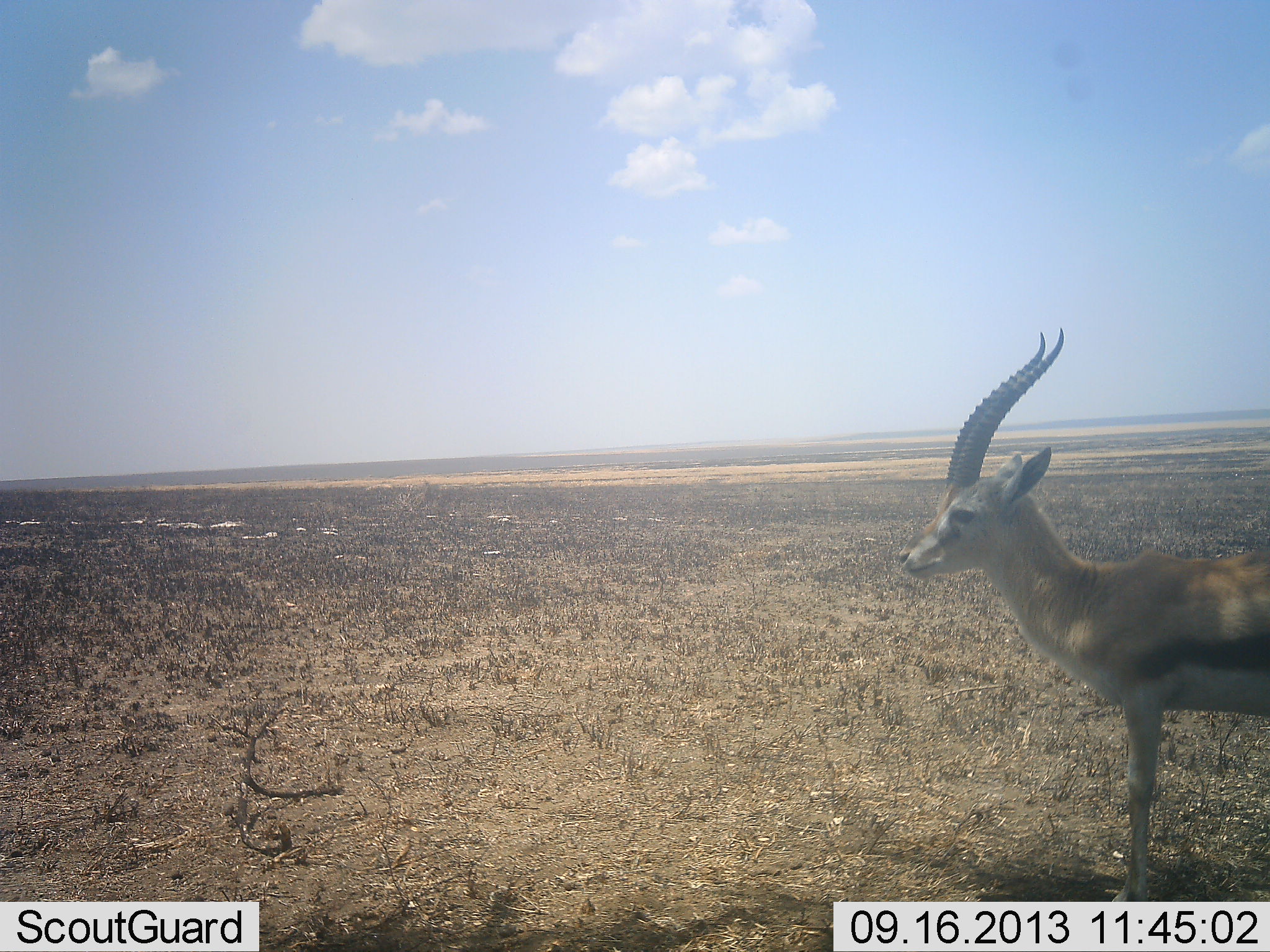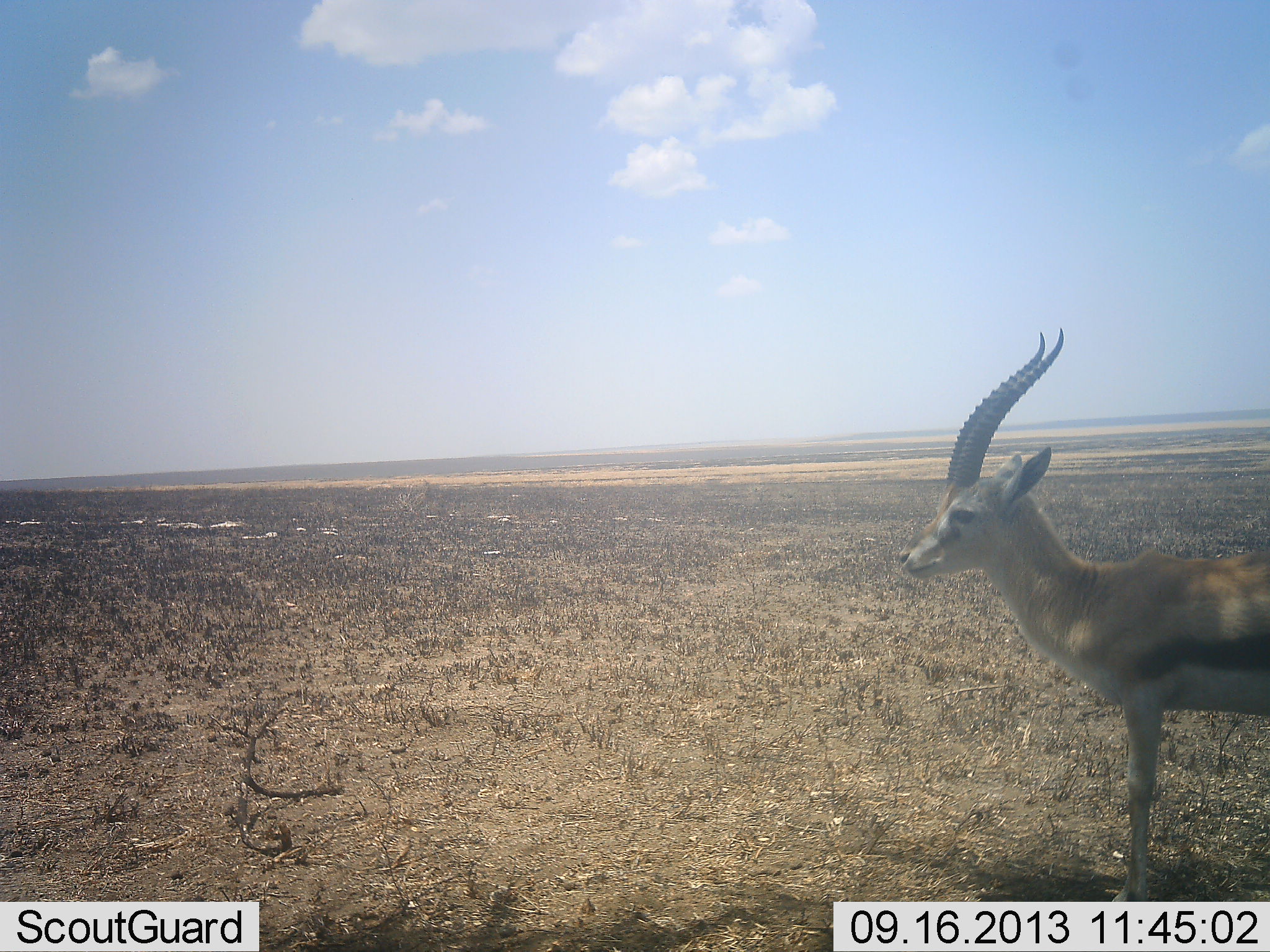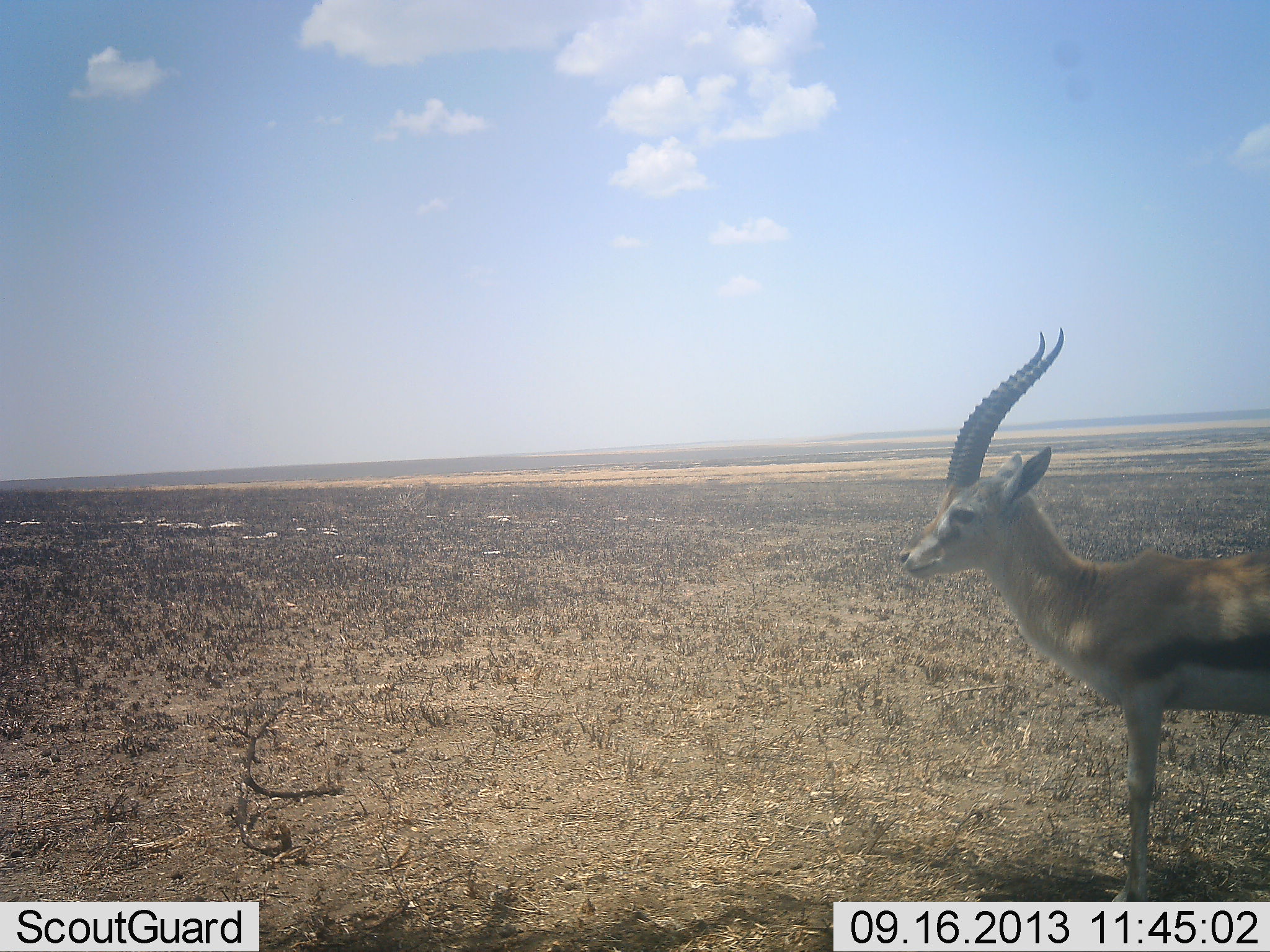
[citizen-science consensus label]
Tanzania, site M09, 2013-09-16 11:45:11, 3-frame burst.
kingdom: Animalia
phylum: Chordata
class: Mammalia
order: Artiodactyla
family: Bovidae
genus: Eudorcas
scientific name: Eudorcas thomsonii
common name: thomson's gazelle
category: gazellethomsons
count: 1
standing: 100%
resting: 0%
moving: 0%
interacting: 0%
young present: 0%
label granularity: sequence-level